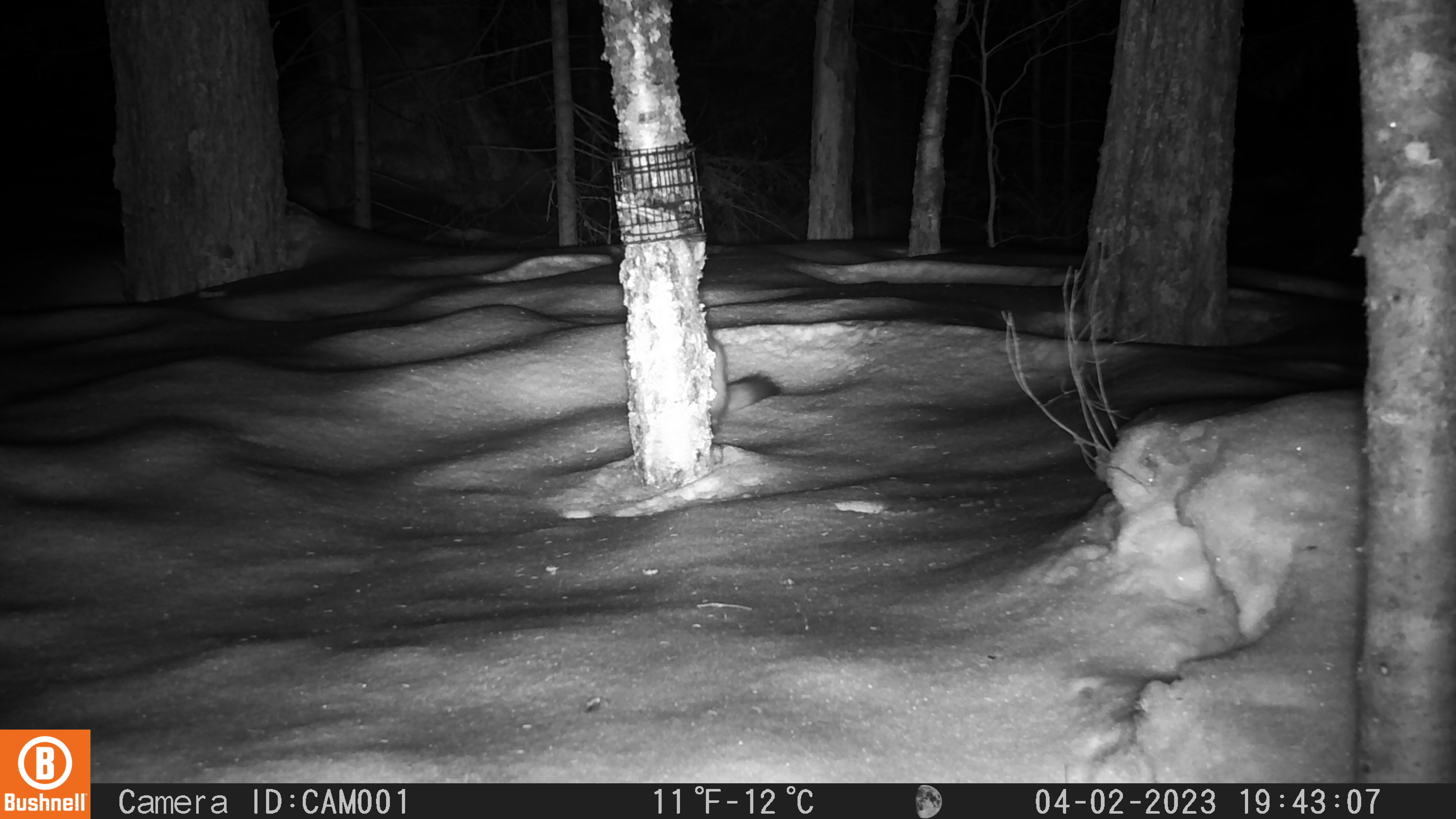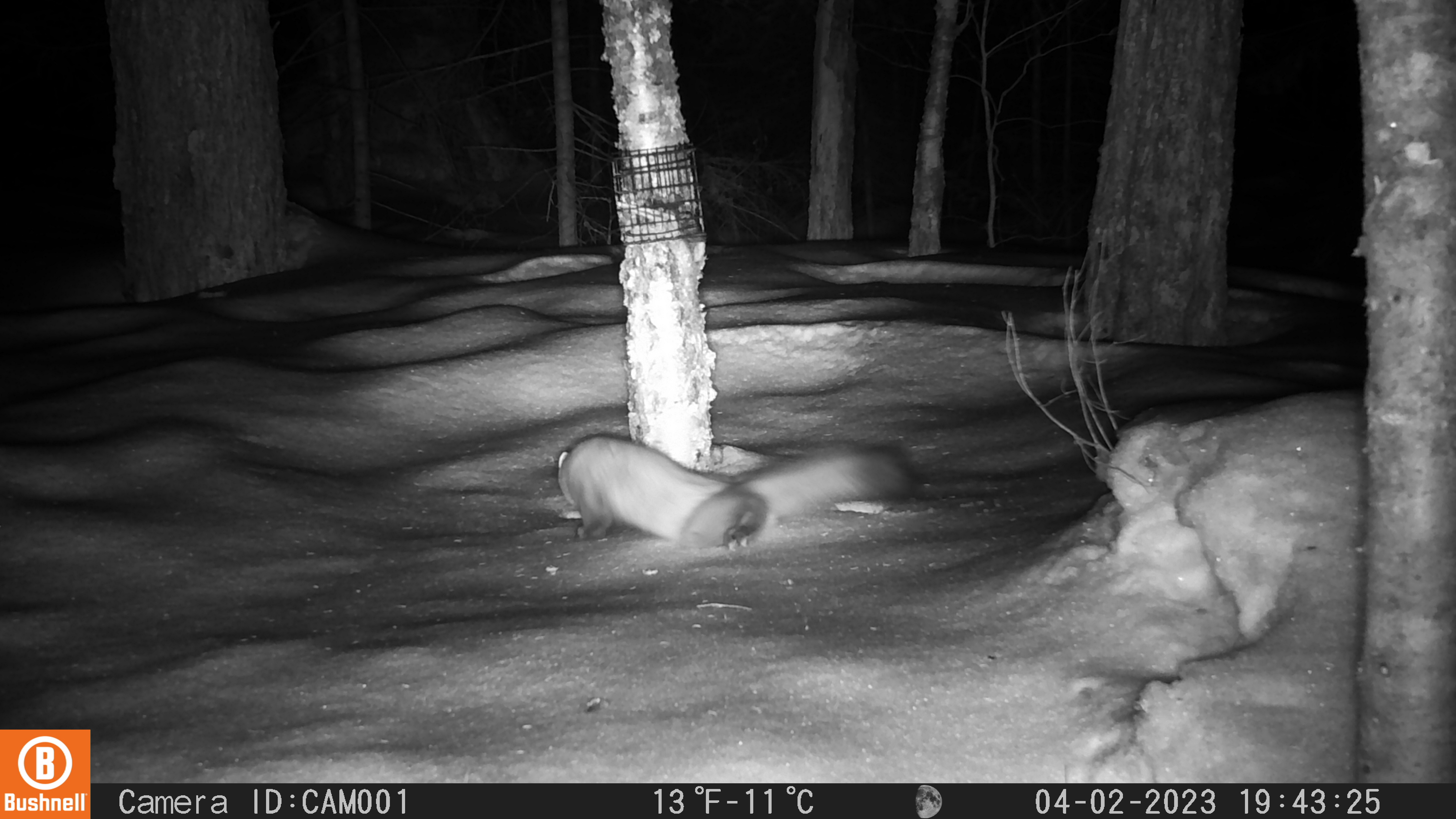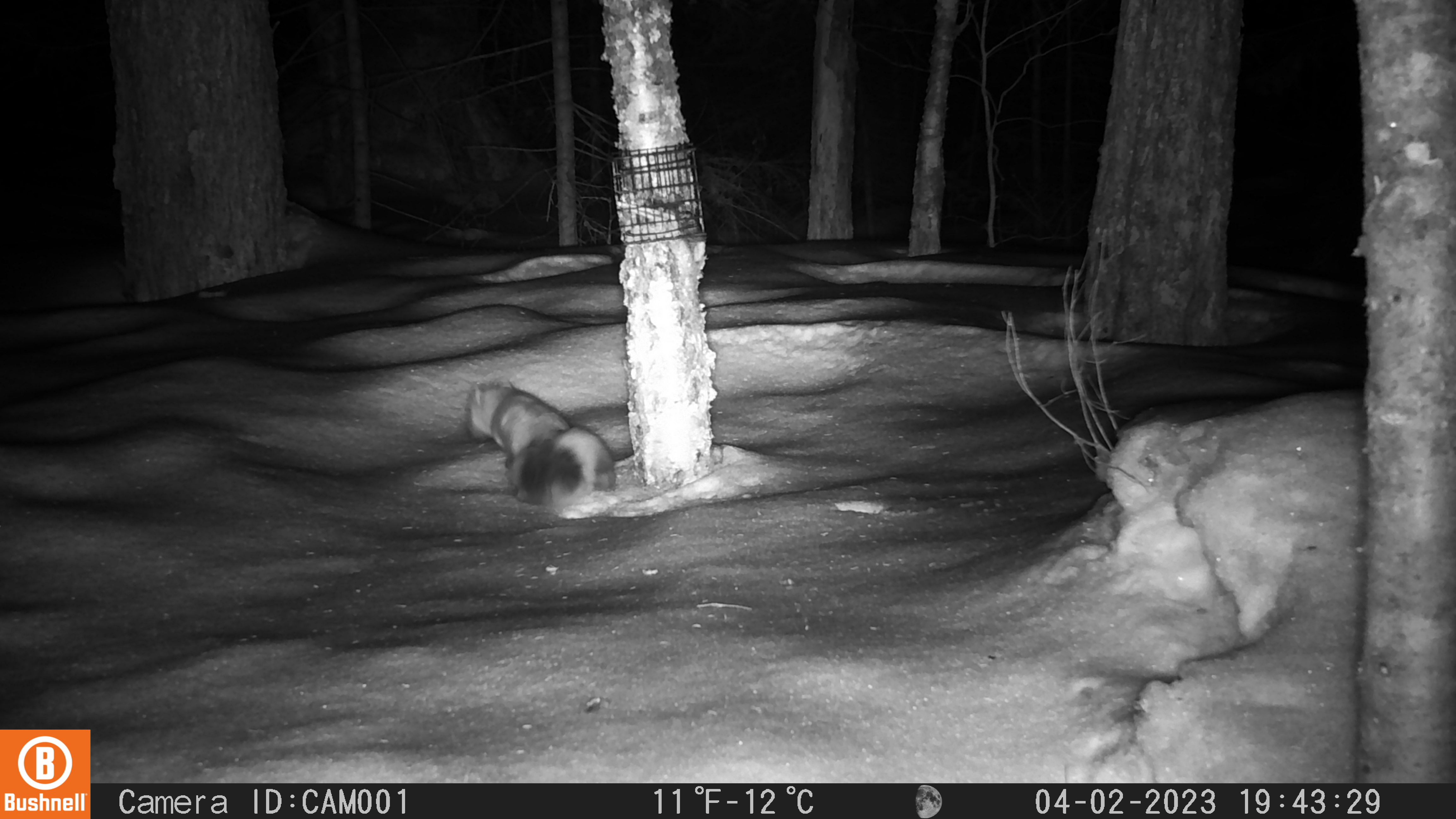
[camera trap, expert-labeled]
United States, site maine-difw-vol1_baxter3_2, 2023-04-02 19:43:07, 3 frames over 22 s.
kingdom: Animalia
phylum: Chordata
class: Mammalia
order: Carnivora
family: Mustelidae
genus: Martes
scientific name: Martes americana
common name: american marten